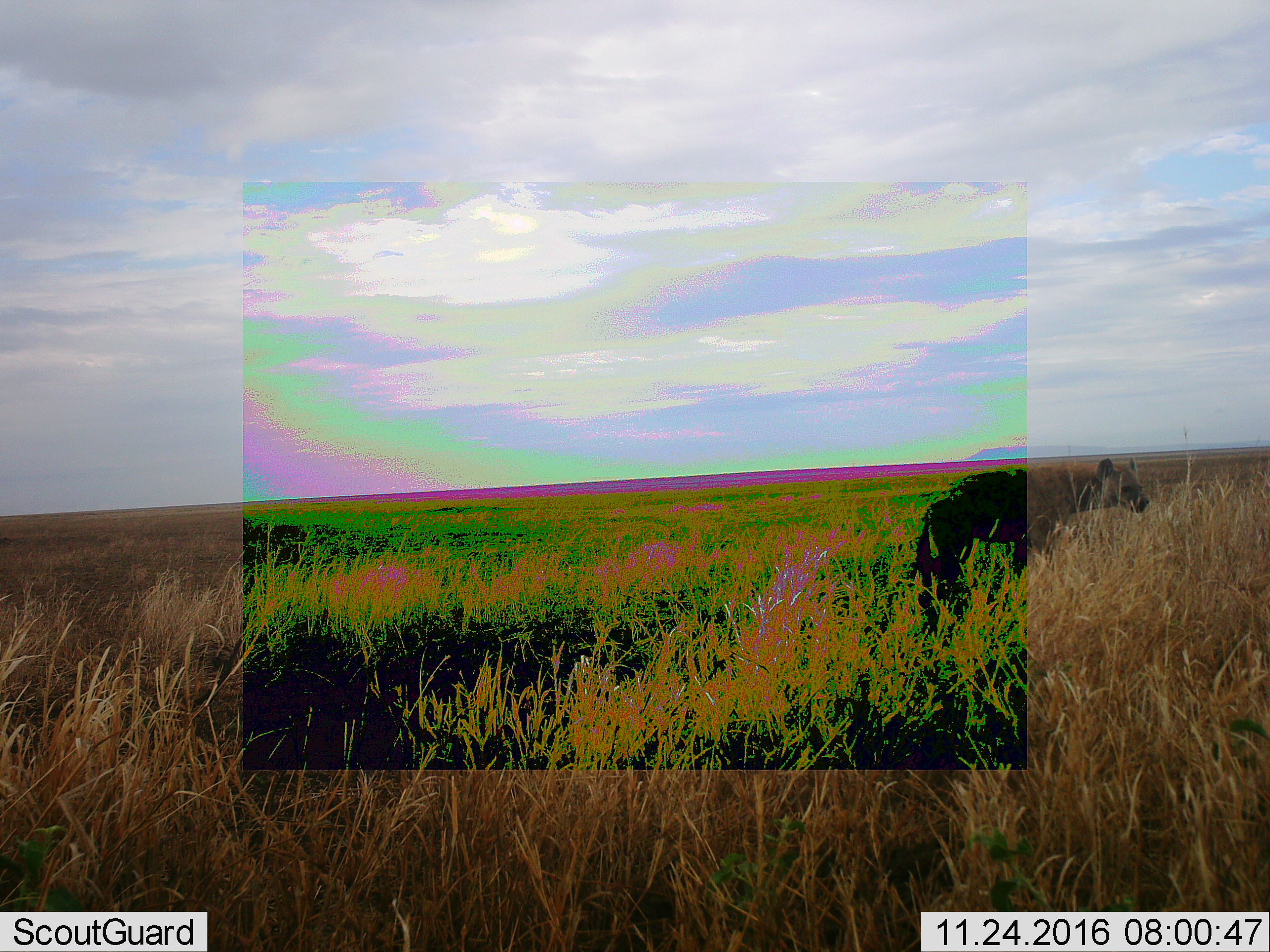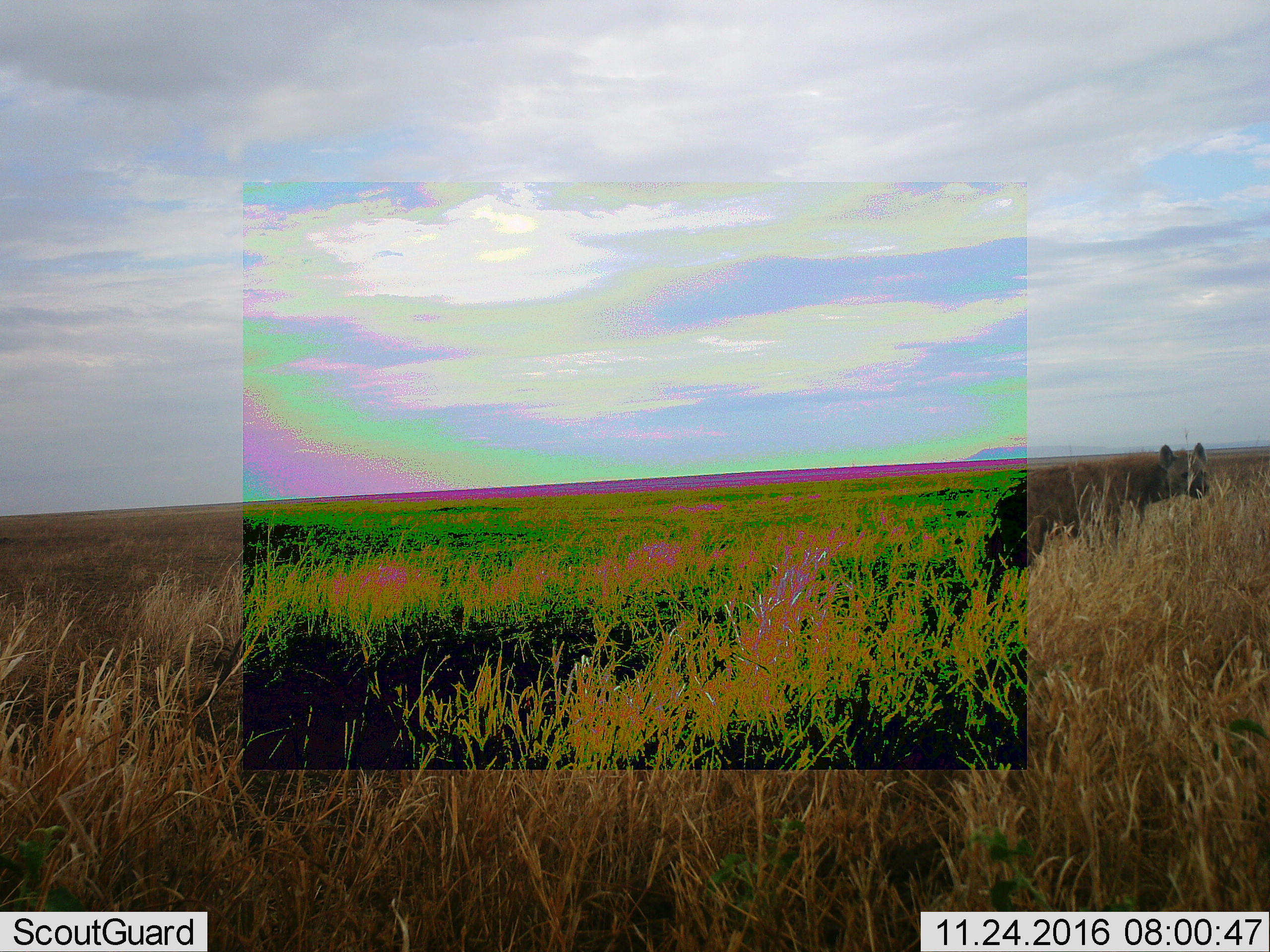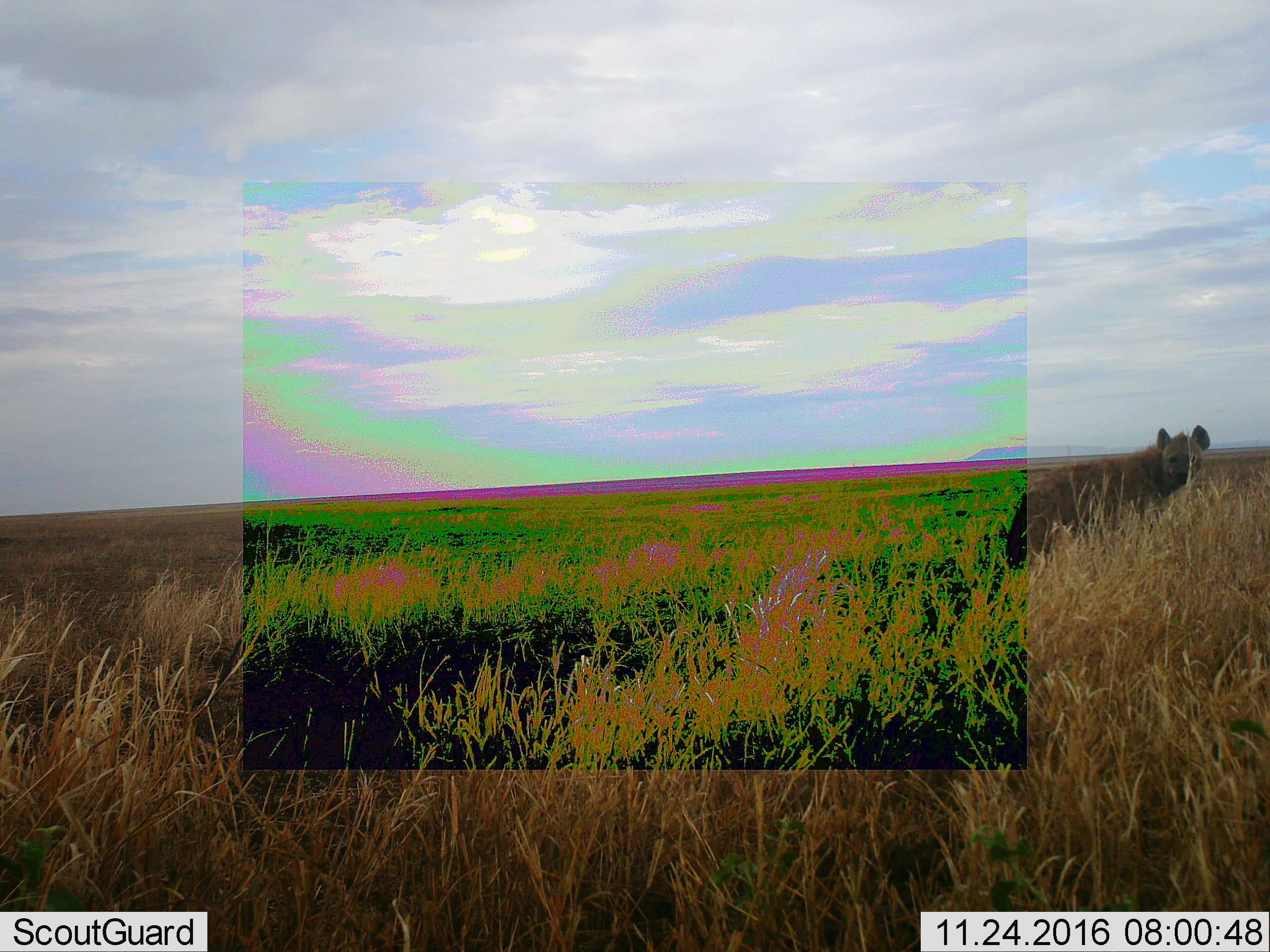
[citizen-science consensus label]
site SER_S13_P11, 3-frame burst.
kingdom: Animalia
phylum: Chordata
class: Mammalia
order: Carnivora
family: Hyaenidae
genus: Crocuta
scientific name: Crocuta crocuta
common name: spotted hyena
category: hyenaspotted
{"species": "hyenaspotted (spotted hyena) (Crocuta crocuta)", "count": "1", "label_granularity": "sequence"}